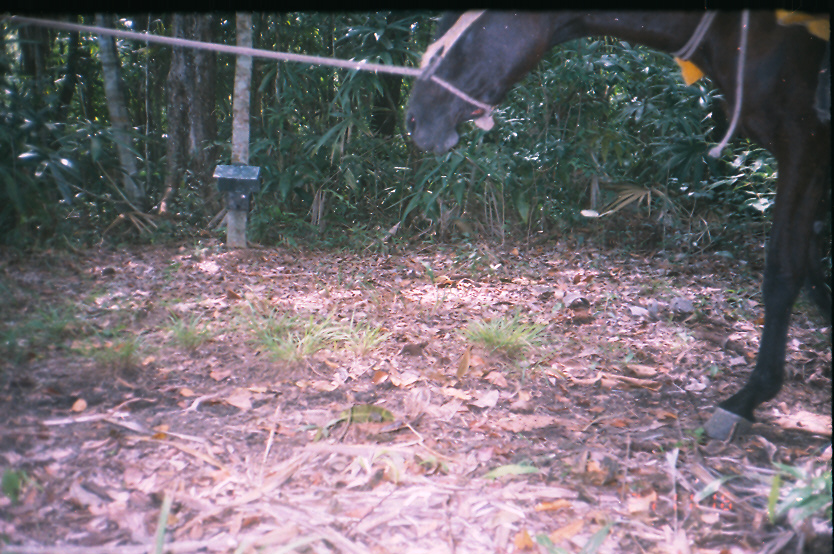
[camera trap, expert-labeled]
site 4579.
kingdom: Animalia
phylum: Chordata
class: Mammalia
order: Perissodactyla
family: Equidae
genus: Equus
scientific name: Equus ferus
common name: wild horse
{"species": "Equus ferus (wild horse)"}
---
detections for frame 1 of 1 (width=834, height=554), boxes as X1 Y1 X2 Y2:
equus ferus: 400 9 832 445